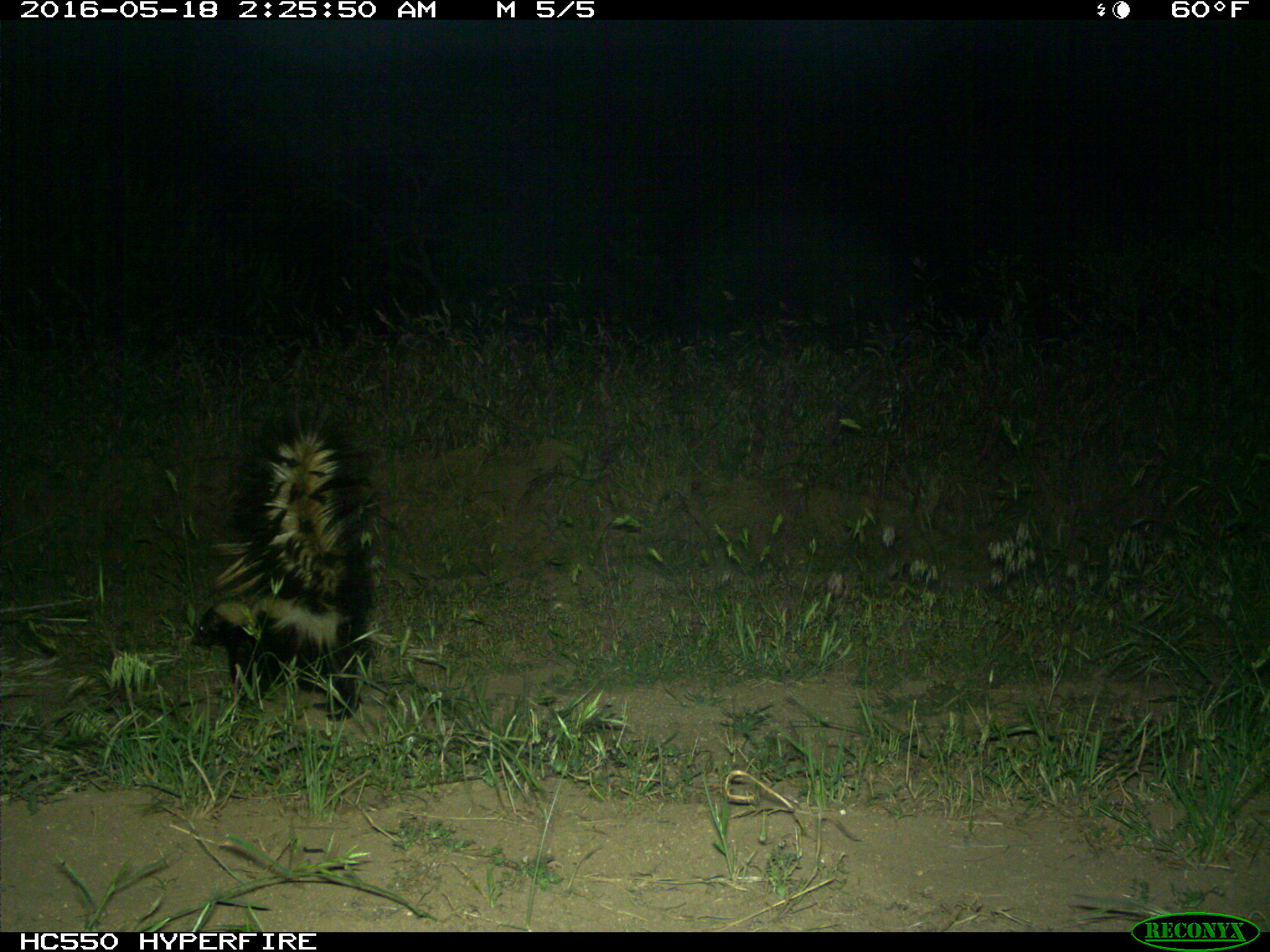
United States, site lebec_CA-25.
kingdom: Animalia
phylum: Chordata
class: Mammalia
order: Carnivora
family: Mephitidae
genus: Mephitis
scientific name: Mephitis mephitis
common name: striped skunk